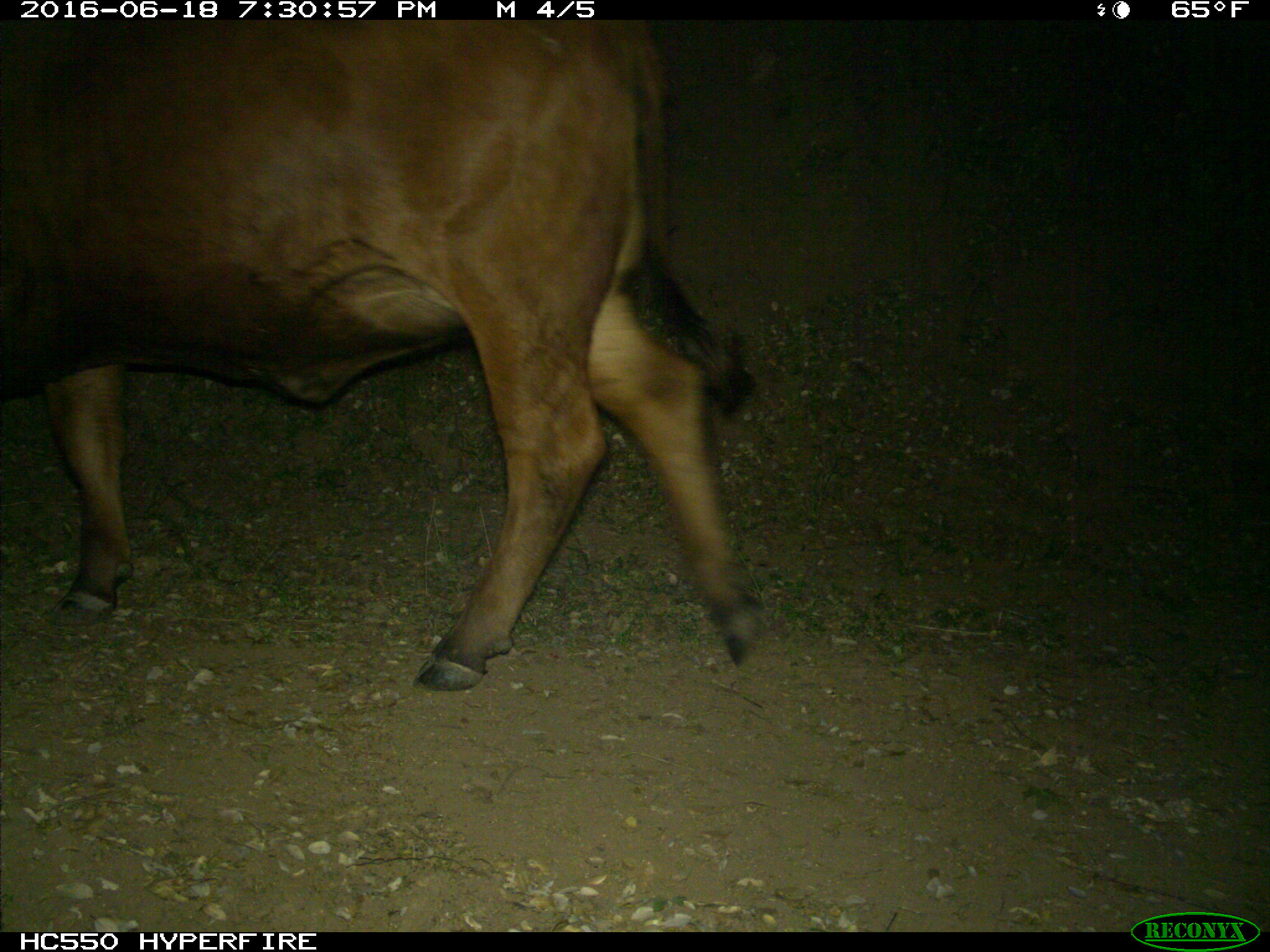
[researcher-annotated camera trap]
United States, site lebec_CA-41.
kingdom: Animalia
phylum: Chordata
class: Mammalia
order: Artiodactyla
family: Bovidae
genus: Bos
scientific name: Bos taurus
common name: domestic cow